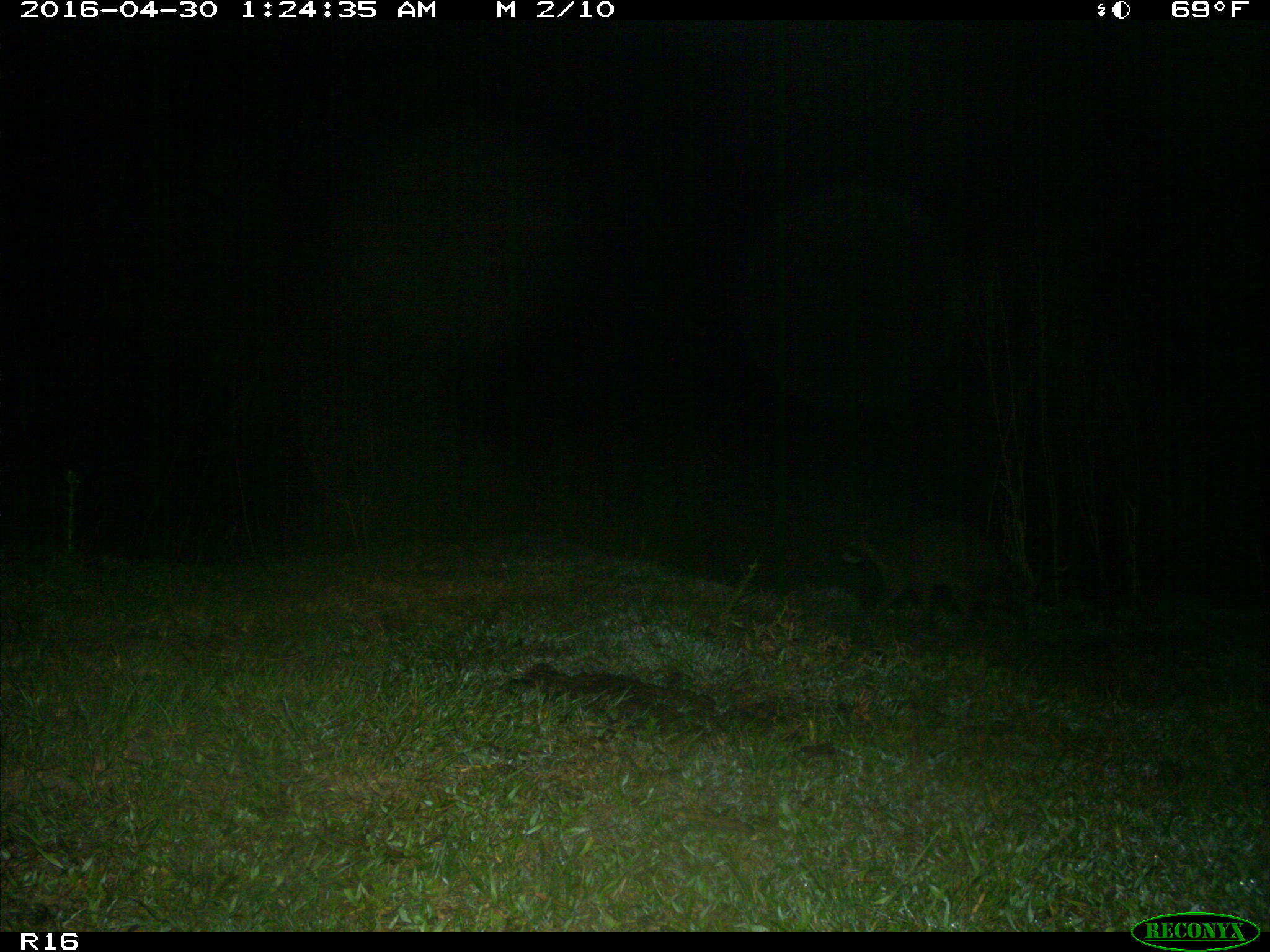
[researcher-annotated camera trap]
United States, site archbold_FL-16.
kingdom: Animalia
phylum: Chordata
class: Mammalia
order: Carnivora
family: Procyonidae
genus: Procyon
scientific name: Procyon lotor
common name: common raccoon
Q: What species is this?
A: Procyon lotor (common raccoon).